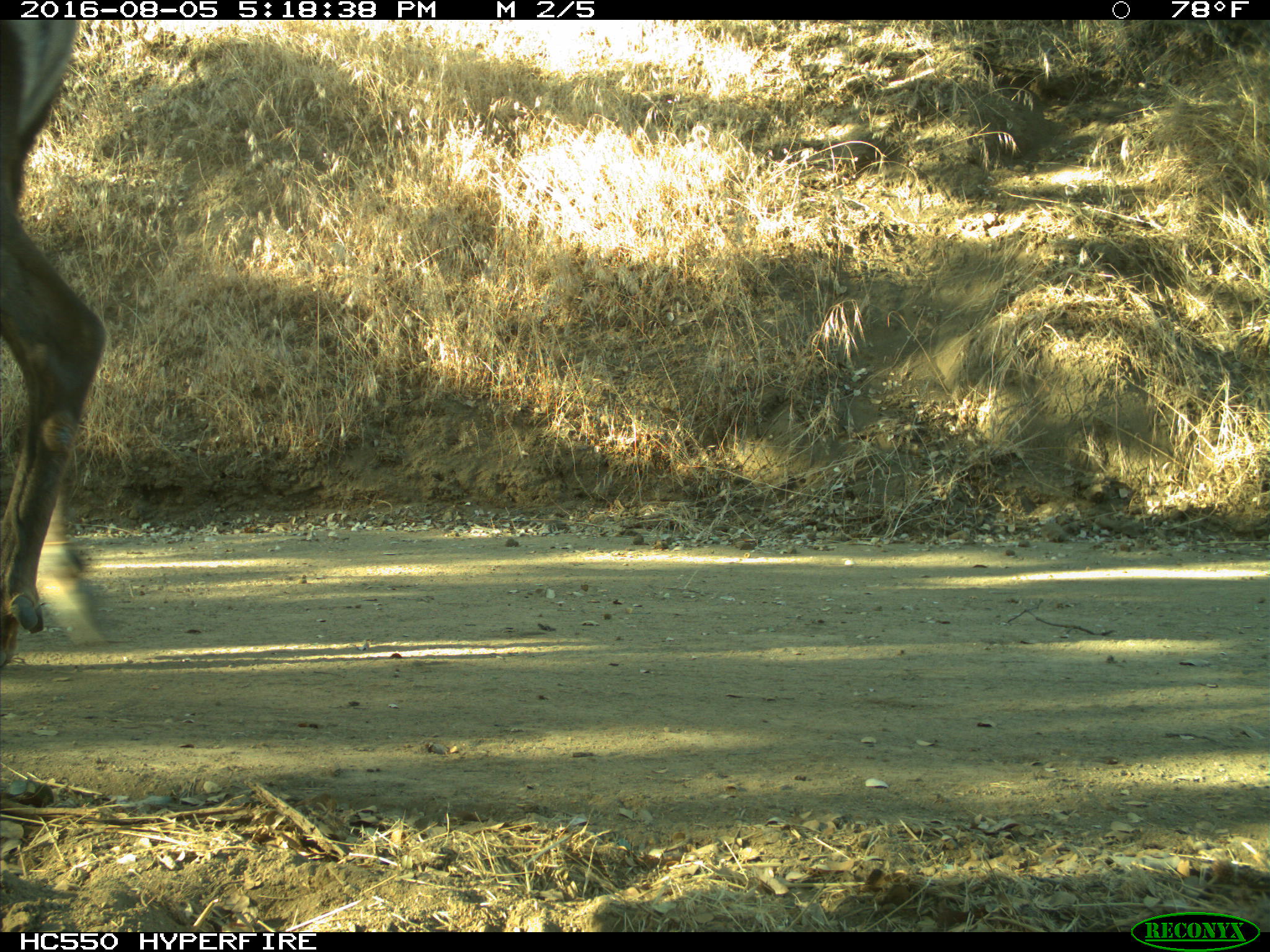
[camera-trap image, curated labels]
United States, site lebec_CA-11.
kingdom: Animalia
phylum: Chordata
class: Mammalia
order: Artiodactyla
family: Cervidae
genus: Cervus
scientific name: Cervus canadensis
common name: elk